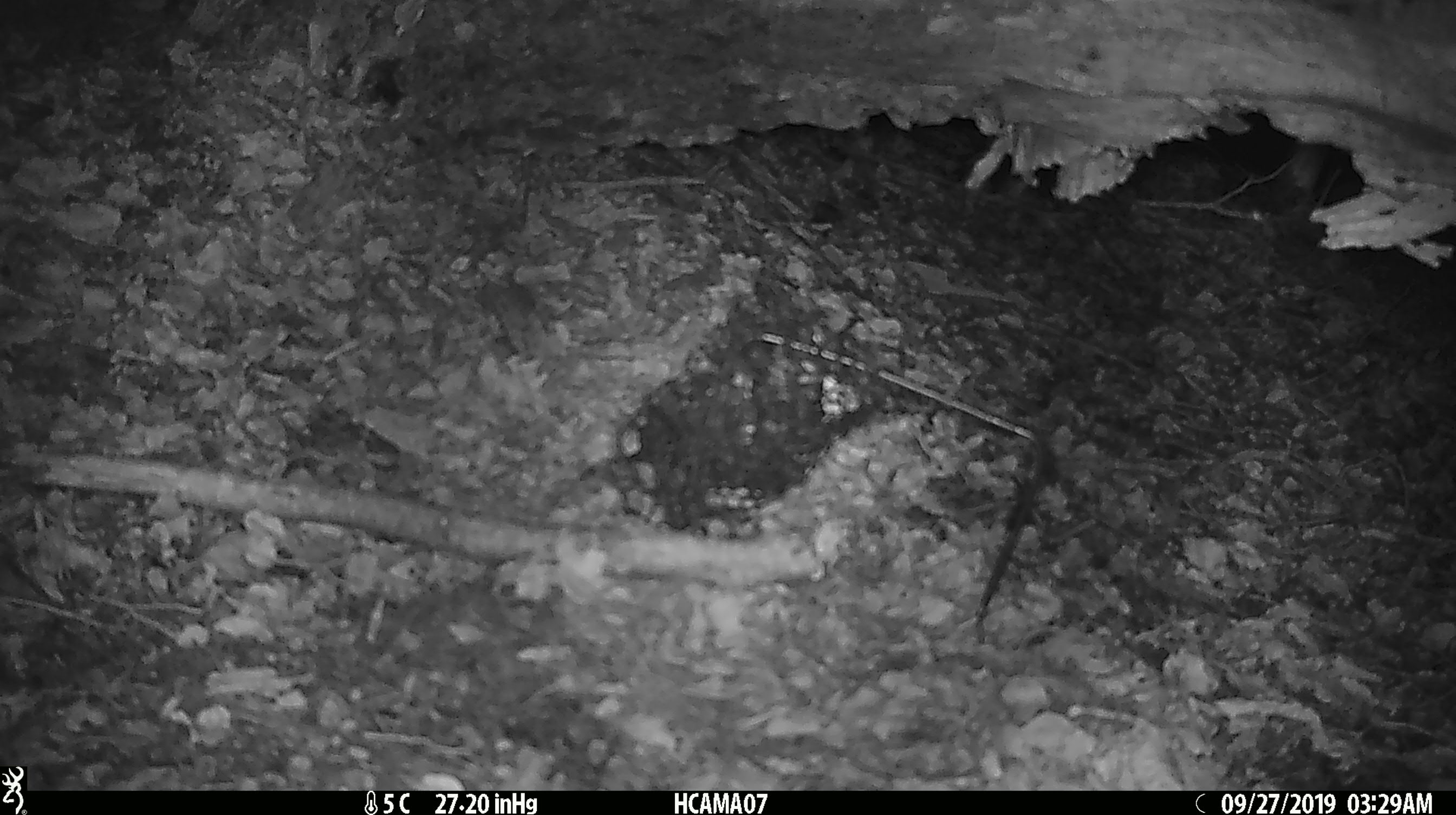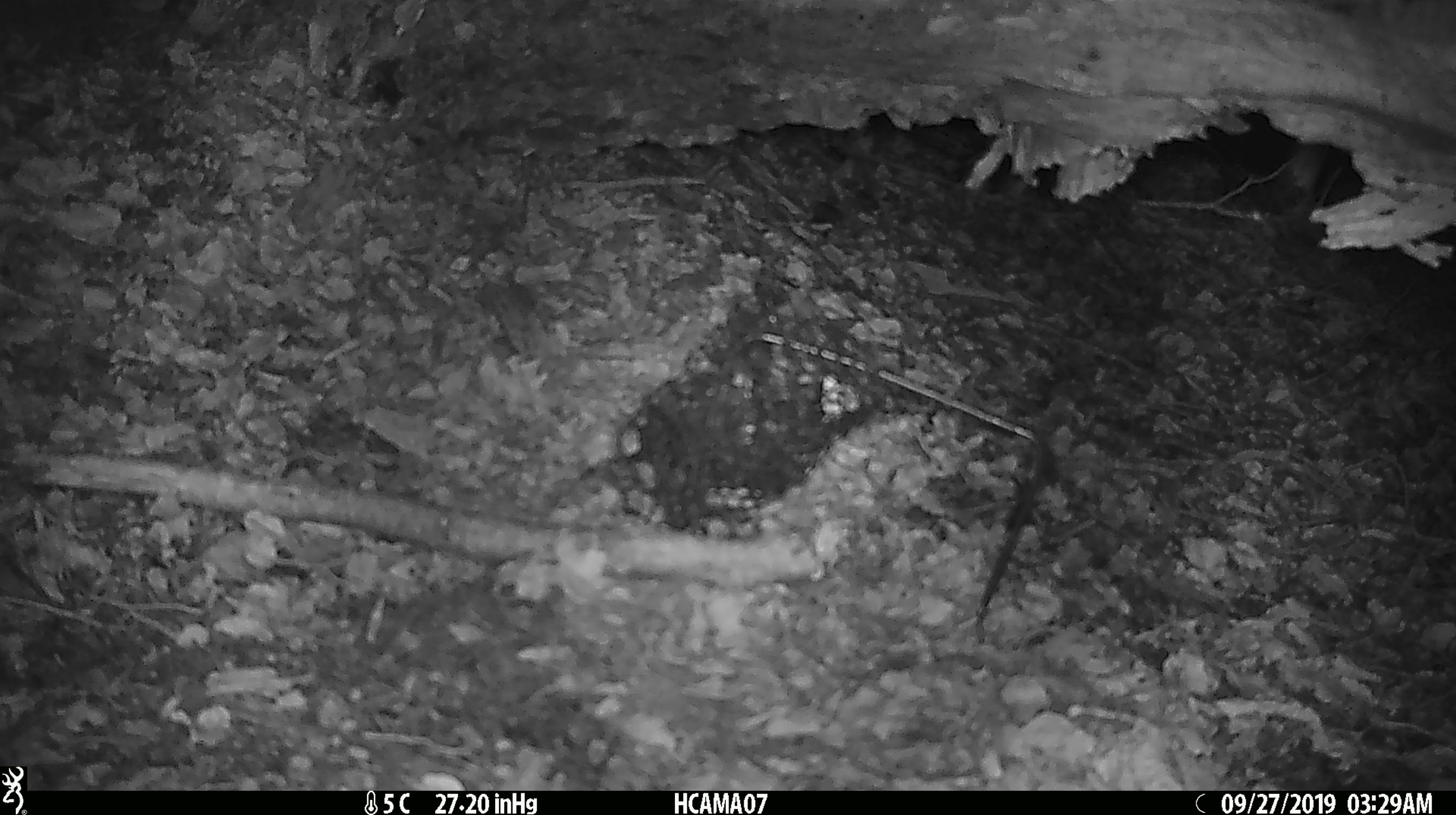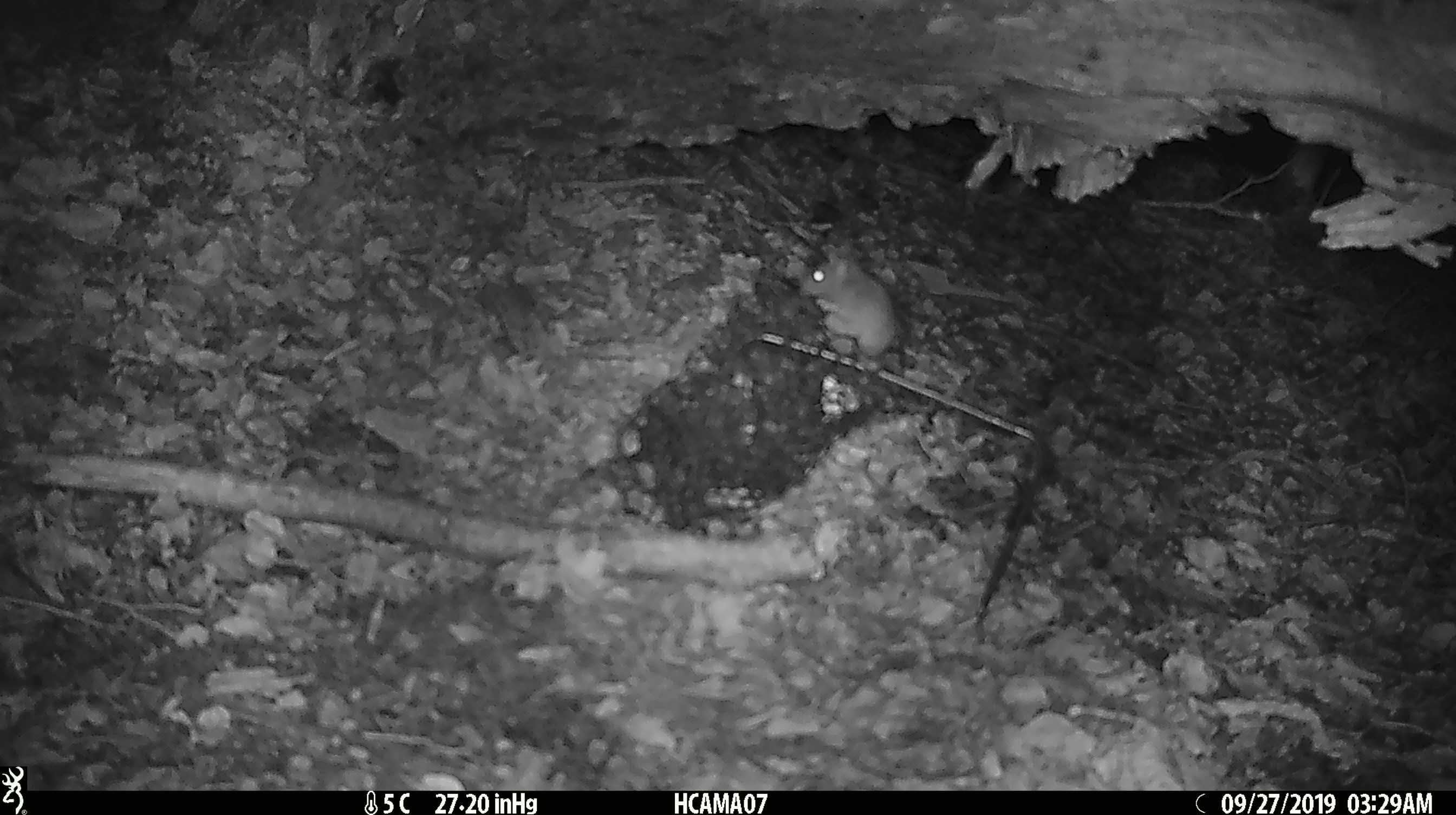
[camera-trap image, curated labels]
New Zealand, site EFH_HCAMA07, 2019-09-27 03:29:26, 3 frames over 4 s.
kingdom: Animalia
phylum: Chordata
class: Mammalia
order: Rodentia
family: Muridae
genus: Mus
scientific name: Mus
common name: mouse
Mouse (Mus).